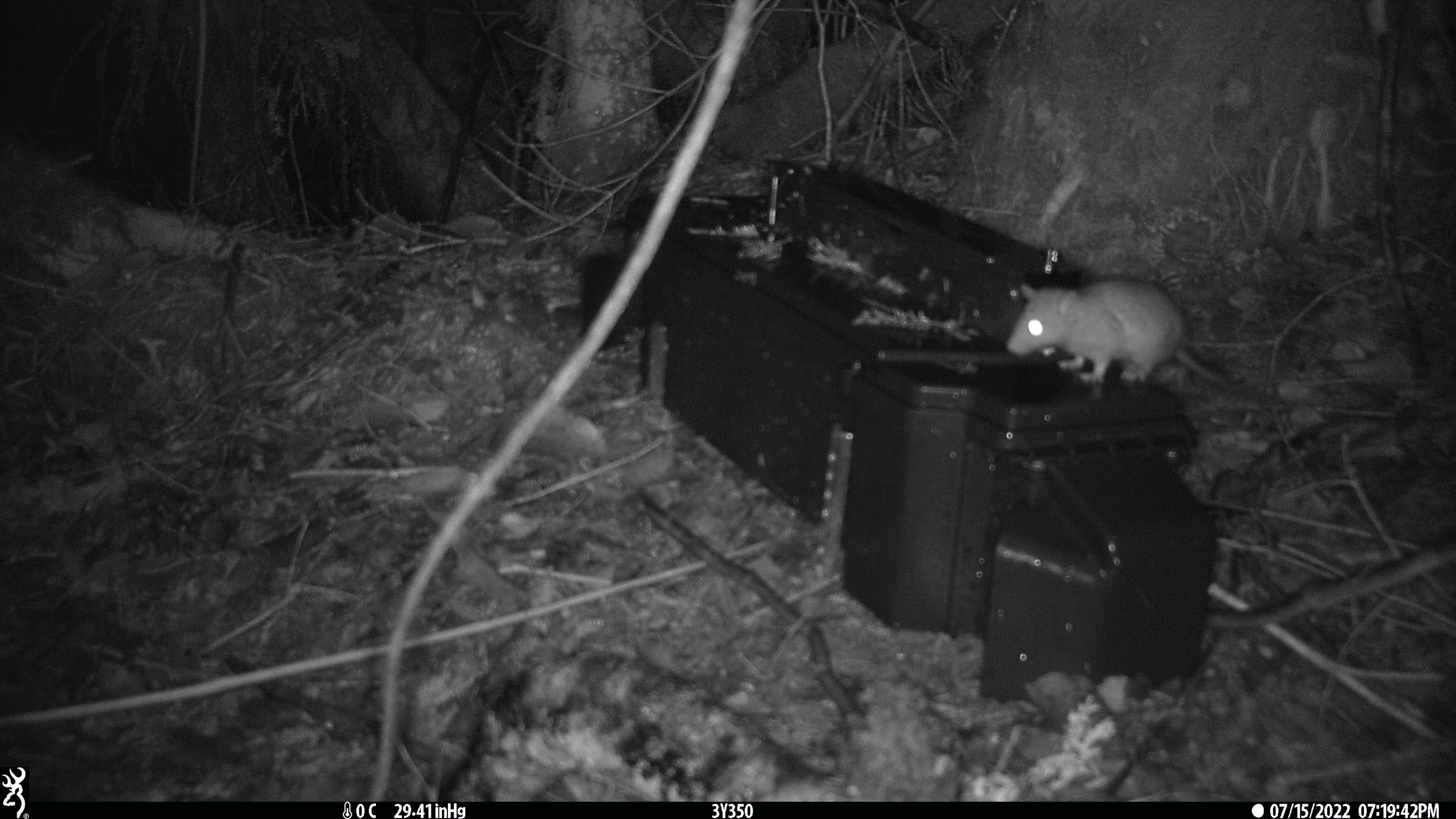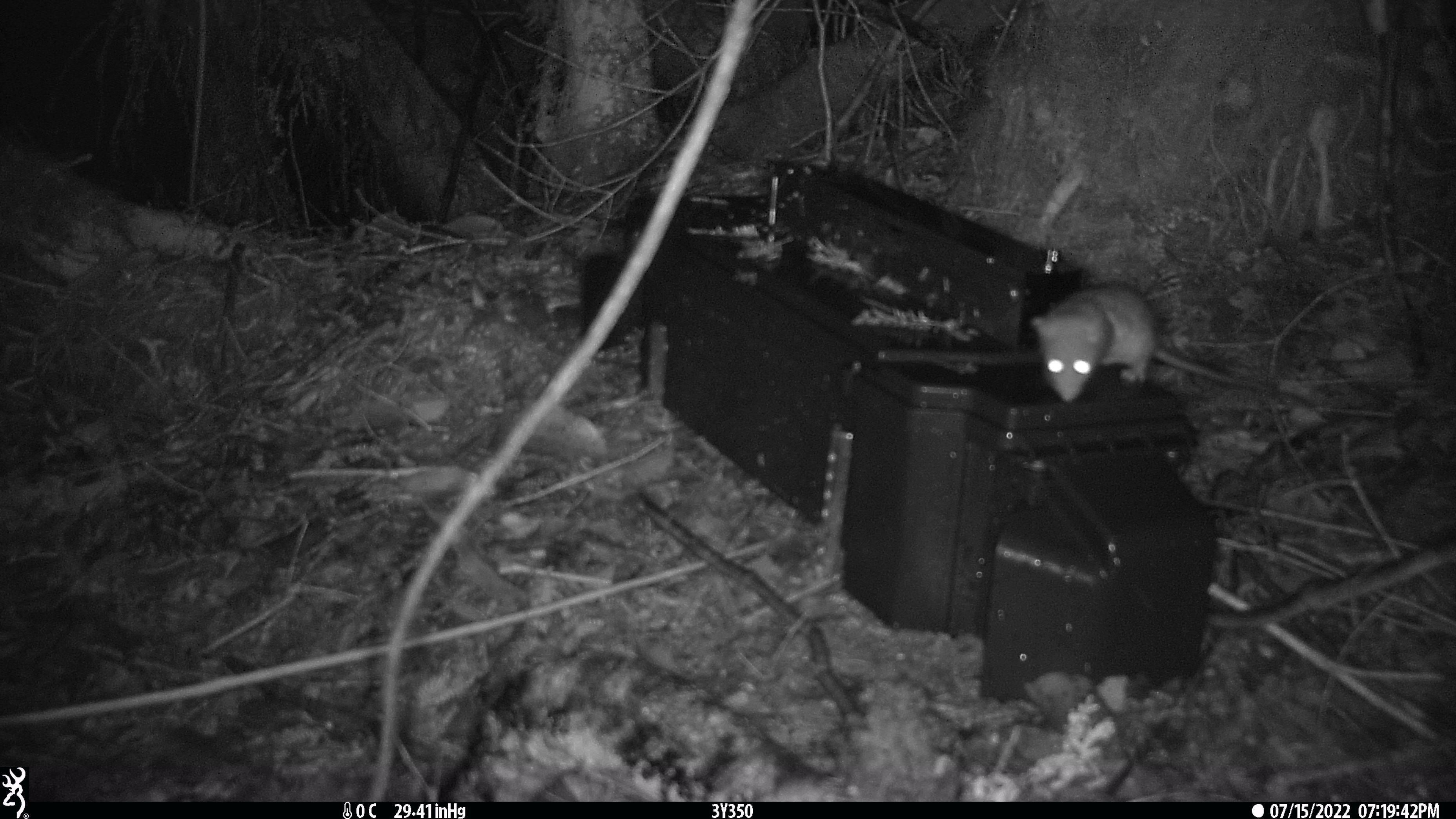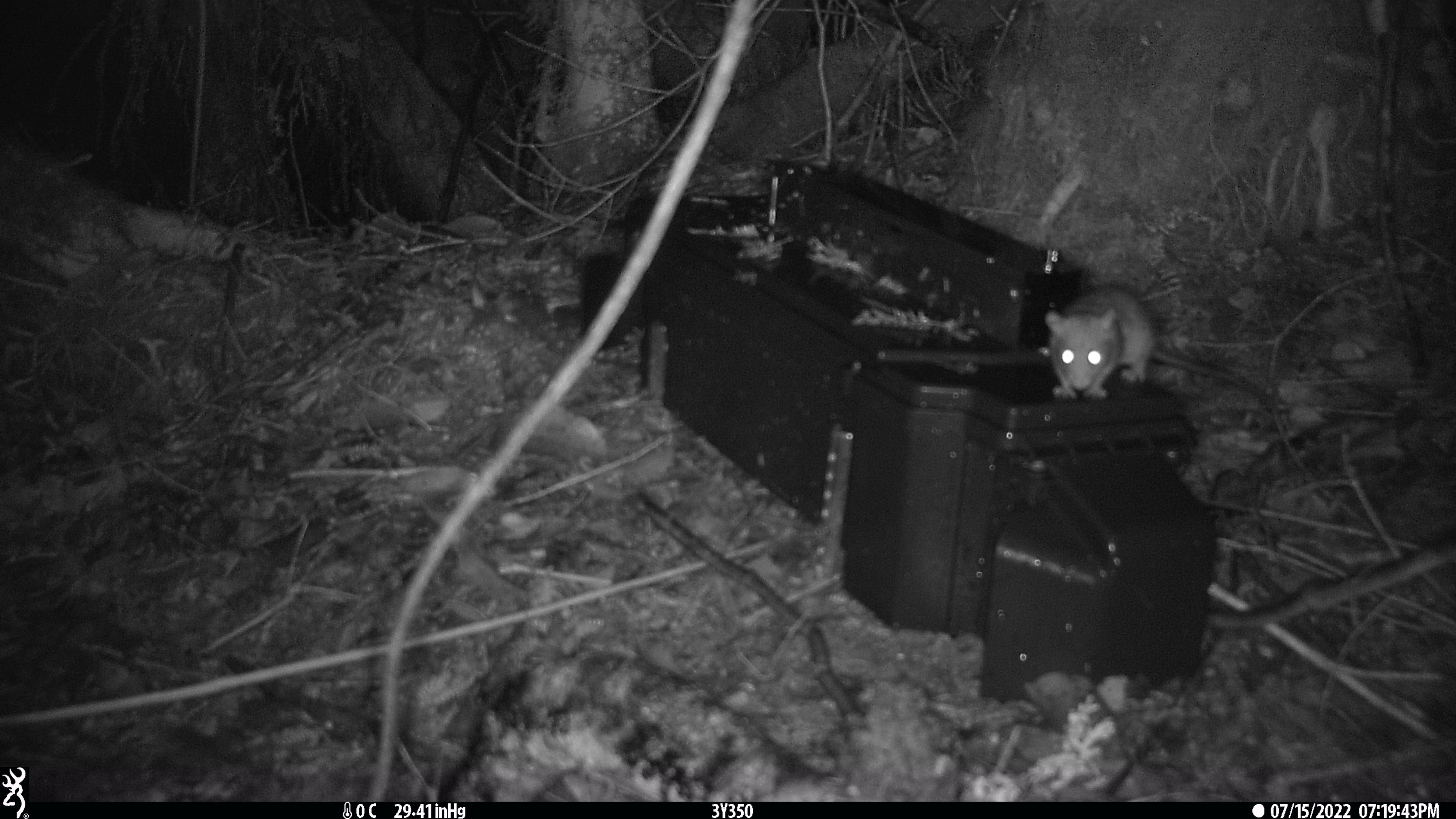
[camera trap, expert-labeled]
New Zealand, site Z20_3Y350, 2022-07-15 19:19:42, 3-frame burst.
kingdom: Animalia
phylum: Chordata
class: Mammalia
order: Rodentia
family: Muridae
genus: Rattus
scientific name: Rattus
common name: rat